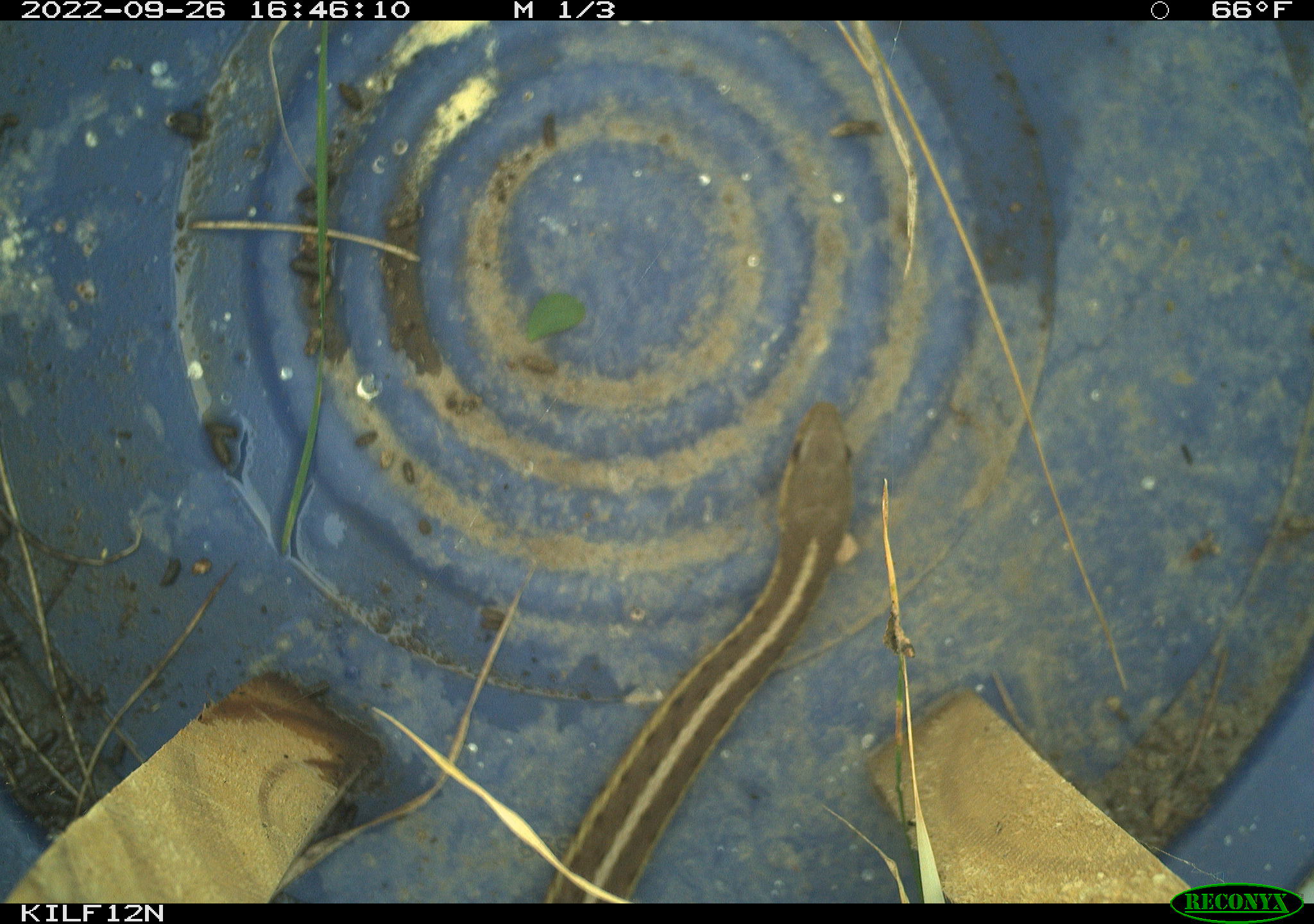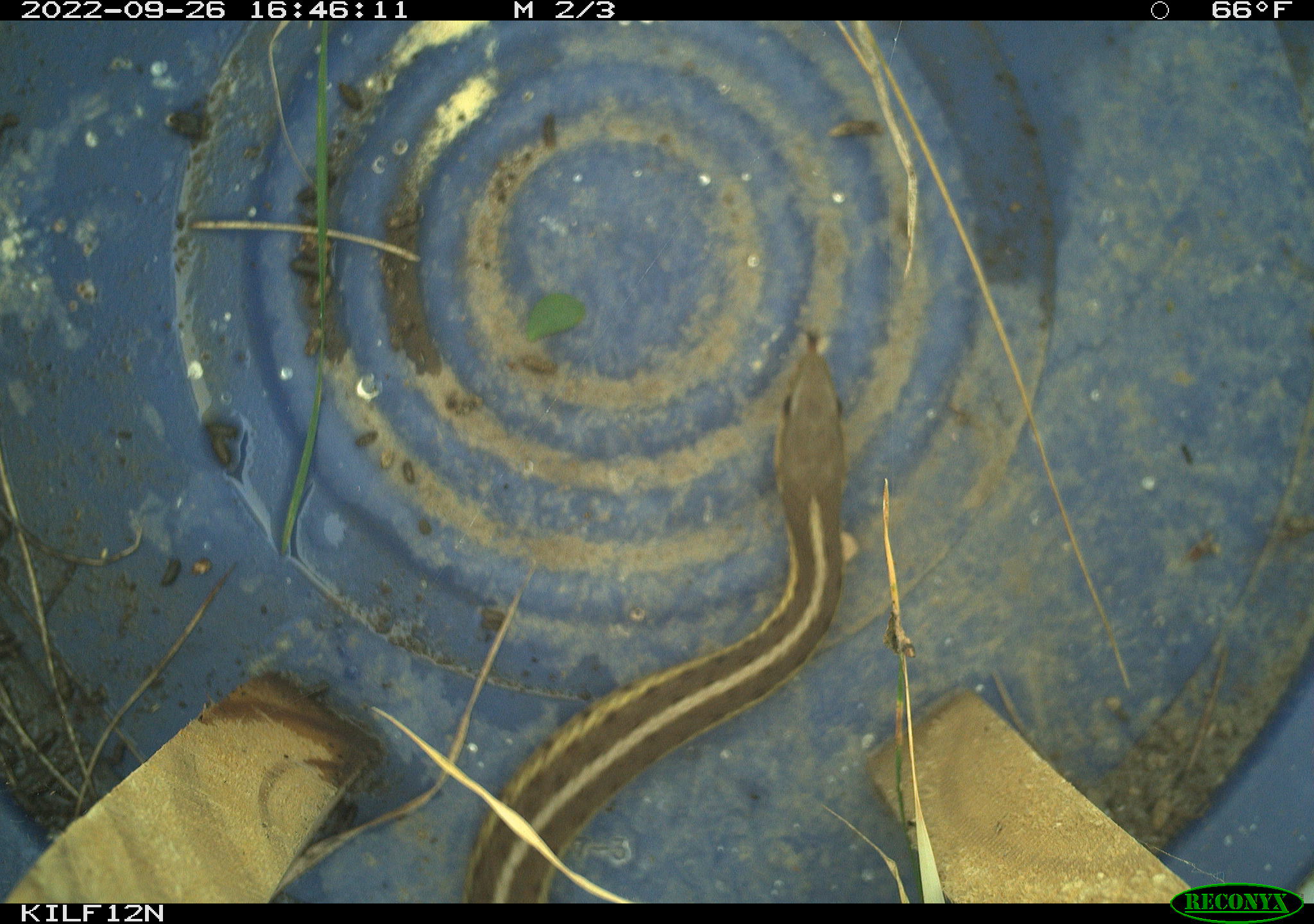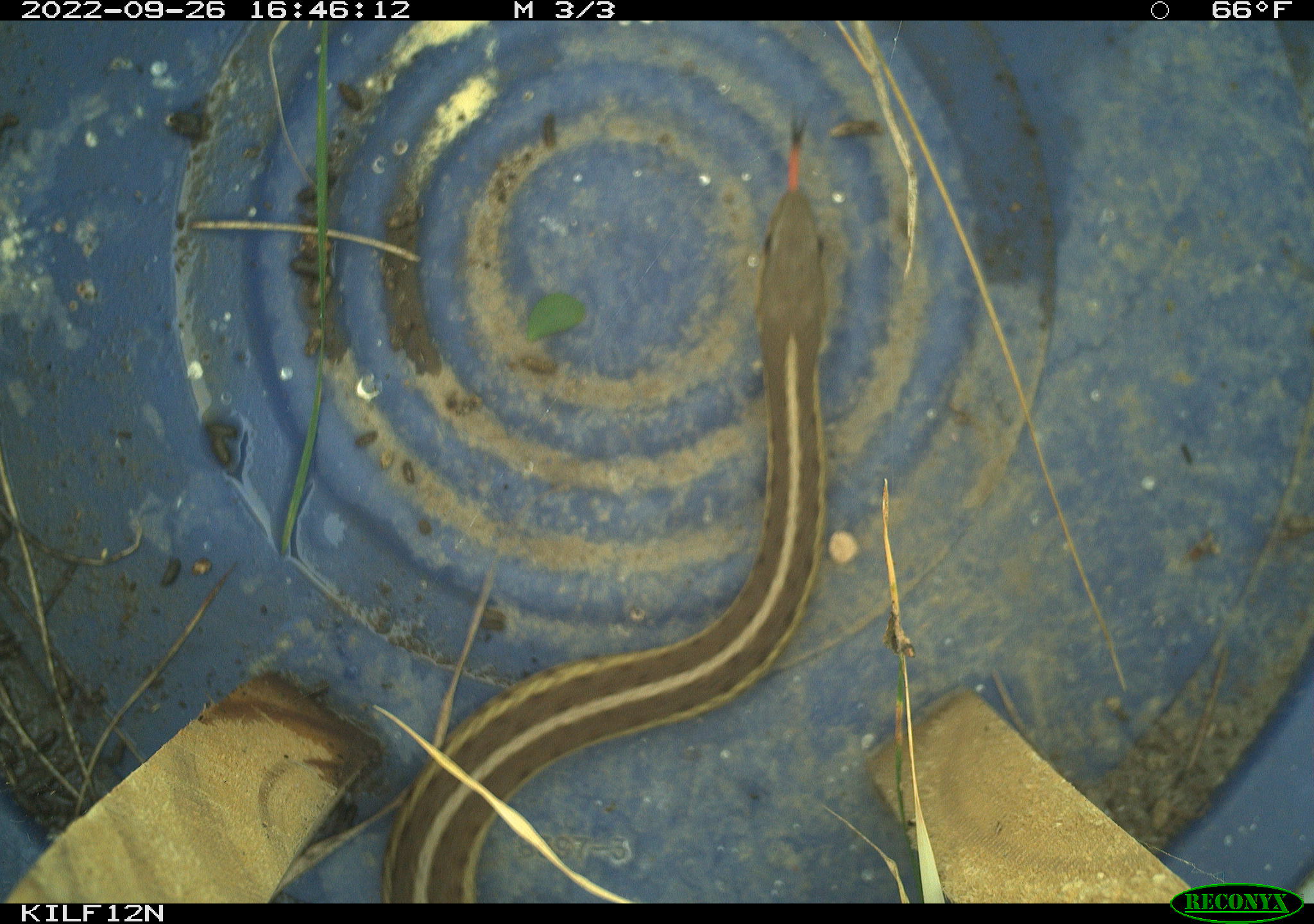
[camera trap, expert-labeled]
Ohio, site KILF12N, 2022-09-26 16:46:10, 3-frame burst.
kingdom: Animalia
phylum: Chordata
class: Reptilia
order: Squamata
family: Colubridae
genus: Thamnophis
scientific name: Thamnophis sirtalis sirtalis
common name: eastern gartersnake